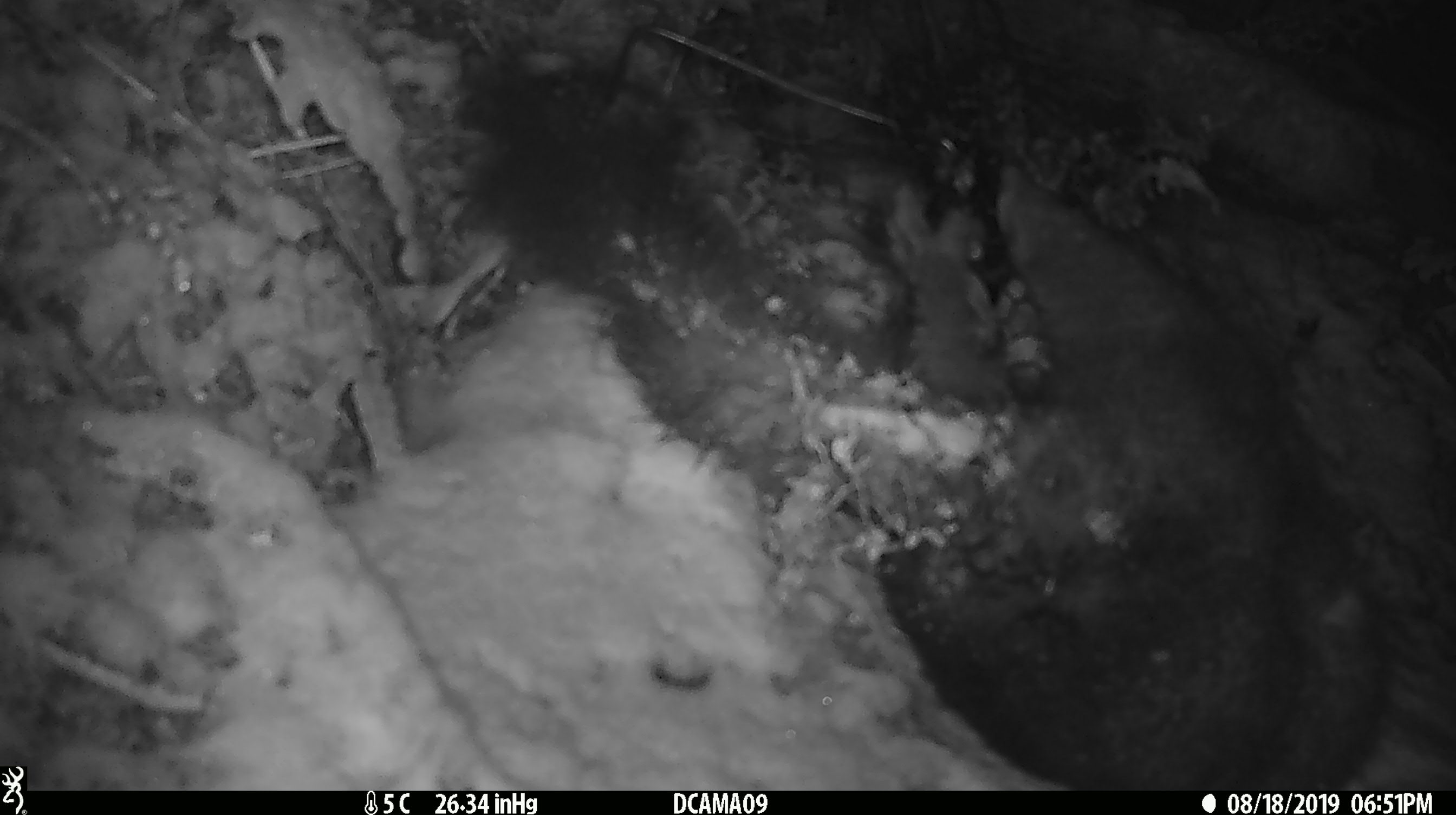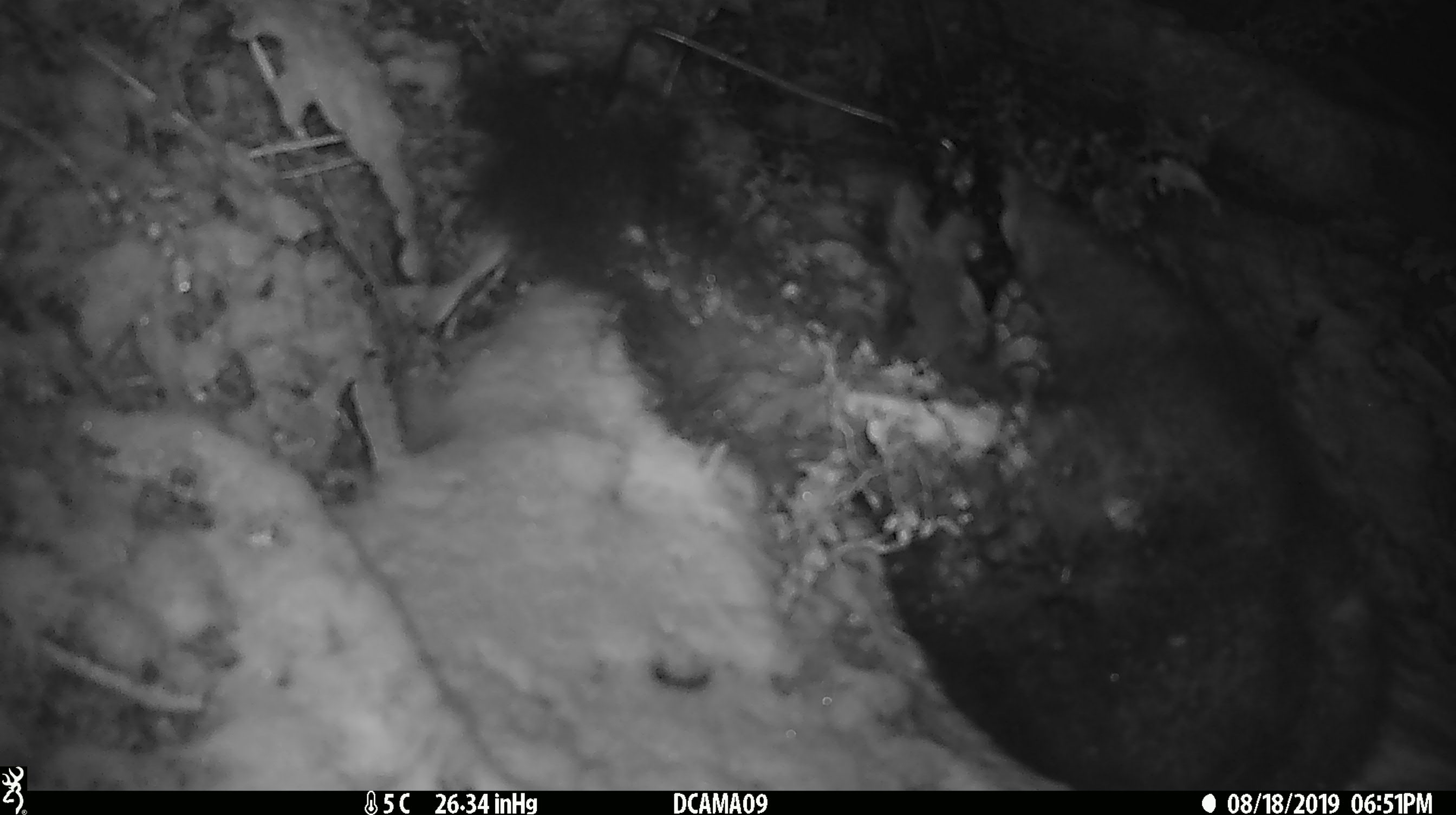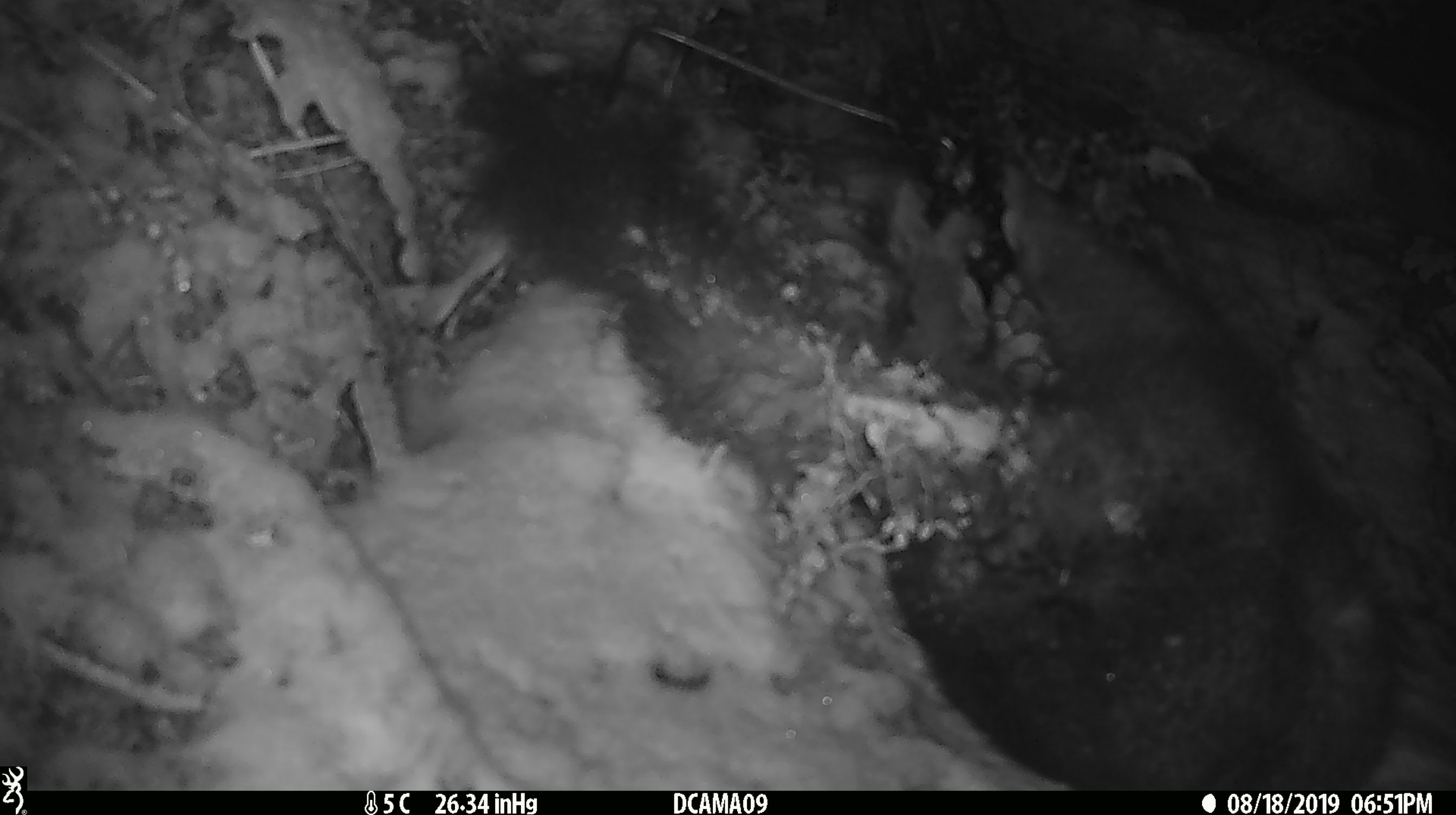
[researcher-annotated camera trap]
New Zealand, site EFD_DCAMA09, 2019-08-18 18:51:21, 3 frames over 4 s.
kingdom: Animalia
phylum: Chordata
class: Mammalia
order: Diprotodontia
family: Phalangeridae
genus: Trichosurus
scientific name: Trichosurus vulpecula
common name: common brushtail possum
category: possum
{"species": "possum (common brushtail possum) (Trichosurus vulpecula)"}